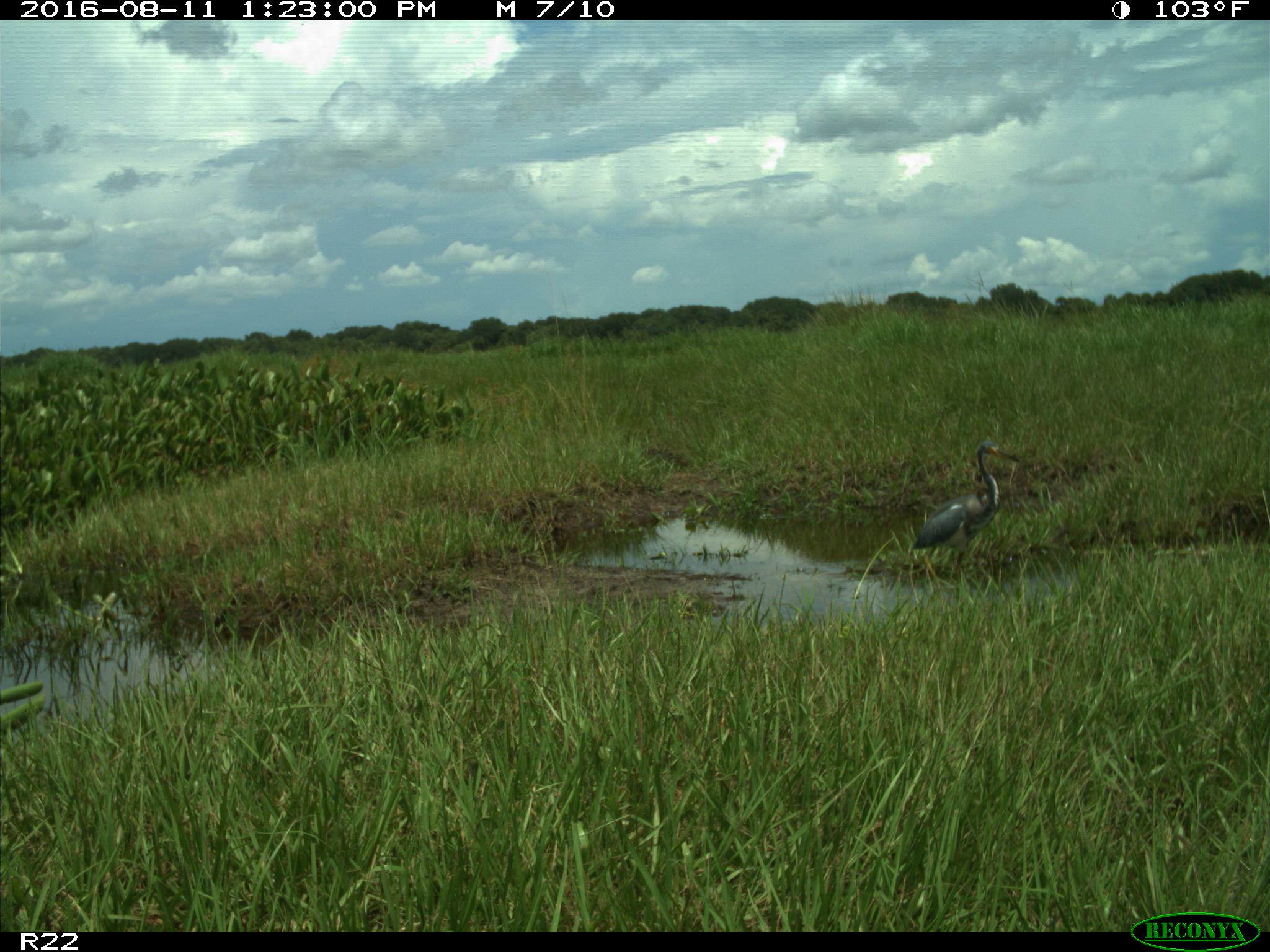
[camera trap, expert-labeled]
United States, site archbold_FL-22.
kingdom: Animalia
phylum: Chordata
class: Aves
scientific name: Aves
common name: birds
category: unidentified bird